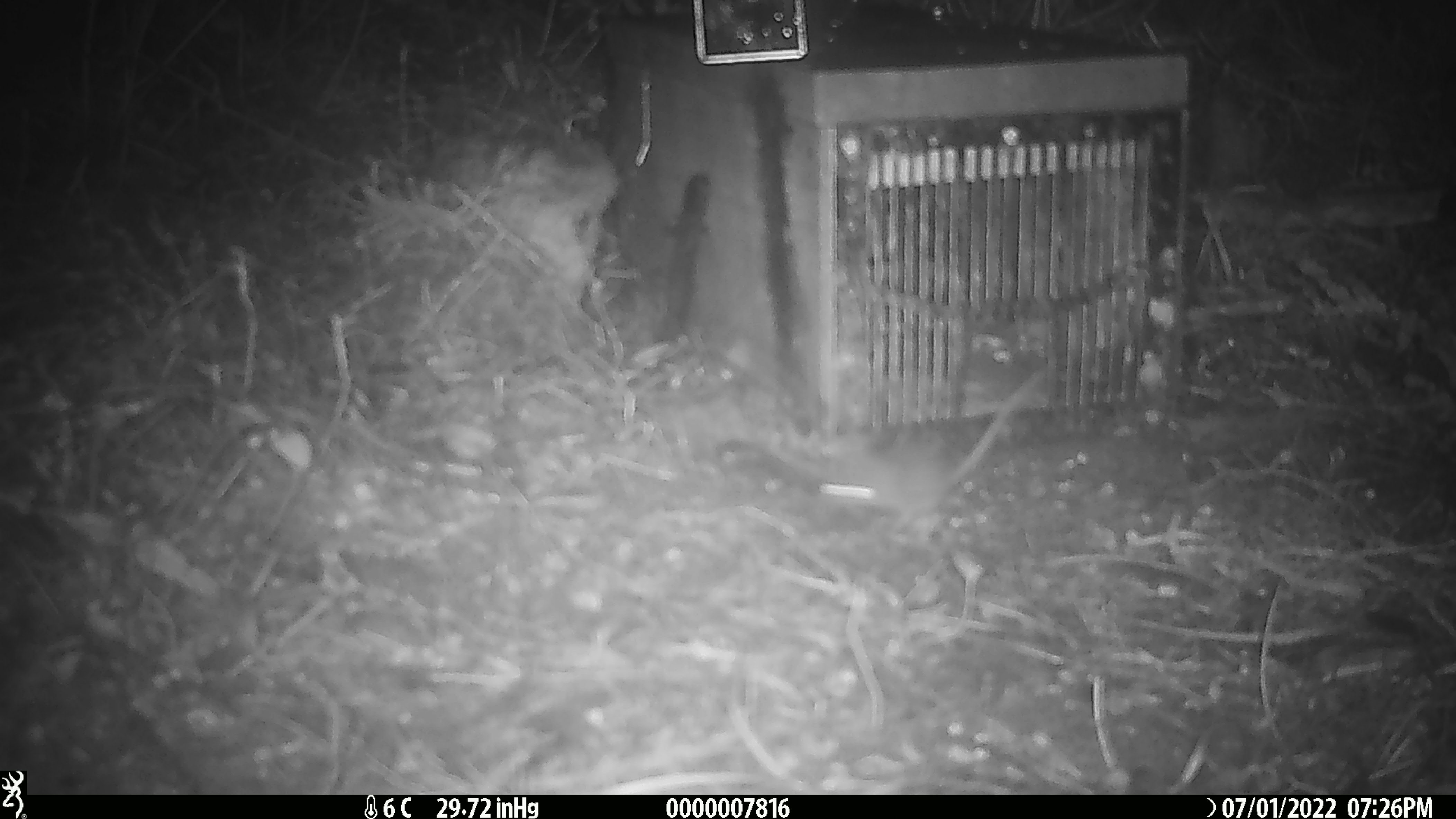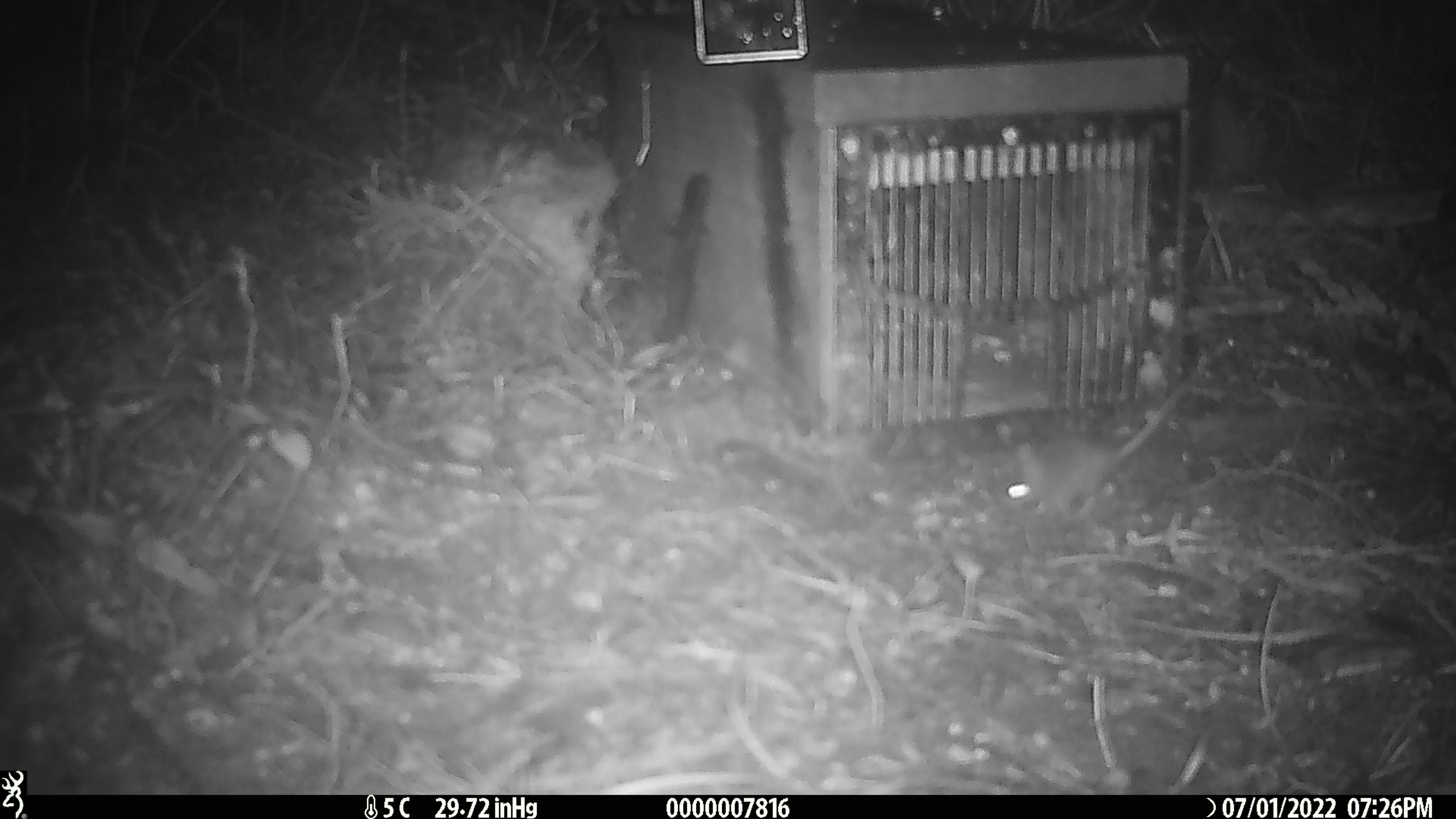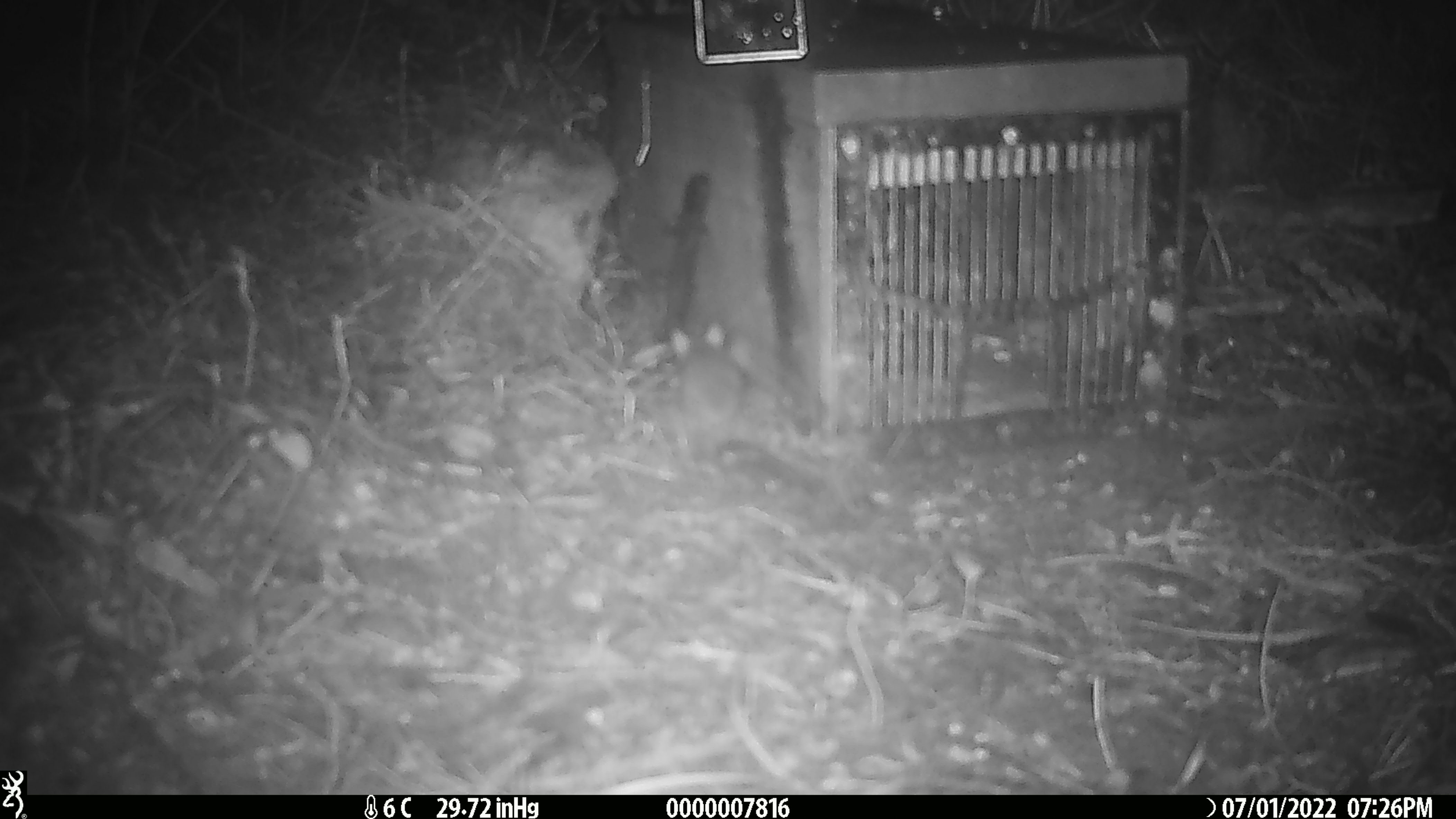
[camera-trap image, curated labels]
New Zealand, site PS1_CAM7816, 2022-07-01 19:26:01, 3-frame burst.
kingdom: Animalia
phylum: Chordata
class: Mammalia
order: Rodentia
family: Muridae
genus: Mus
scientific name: Mus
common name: mouse